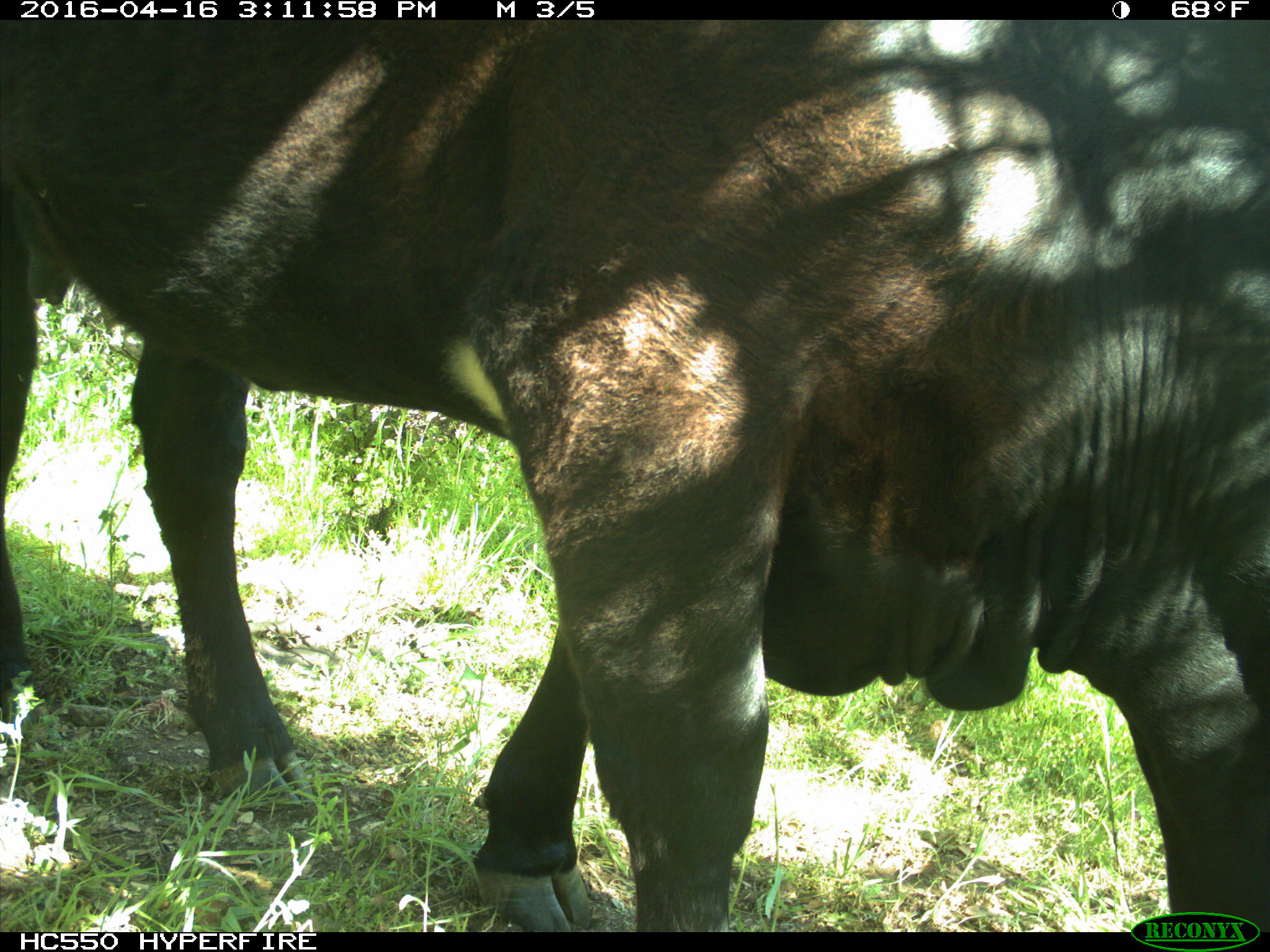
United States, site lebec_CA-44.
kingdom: Animalia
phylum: Chordata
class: Mammalia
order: Artiodactyla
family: Bovidae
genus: Bos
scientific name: Bos taurus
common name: domestic cow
Bos taurus (domestic cow).